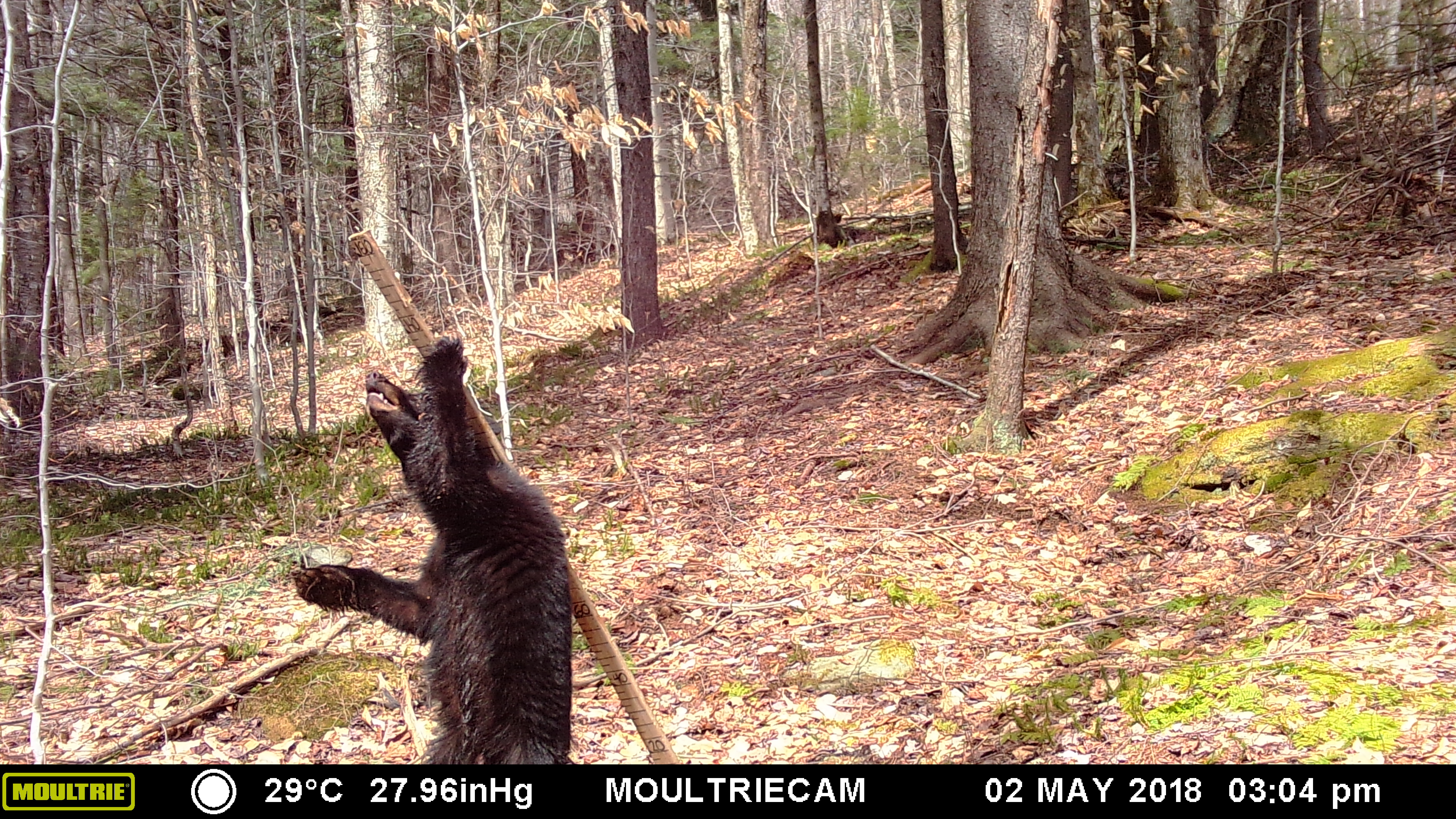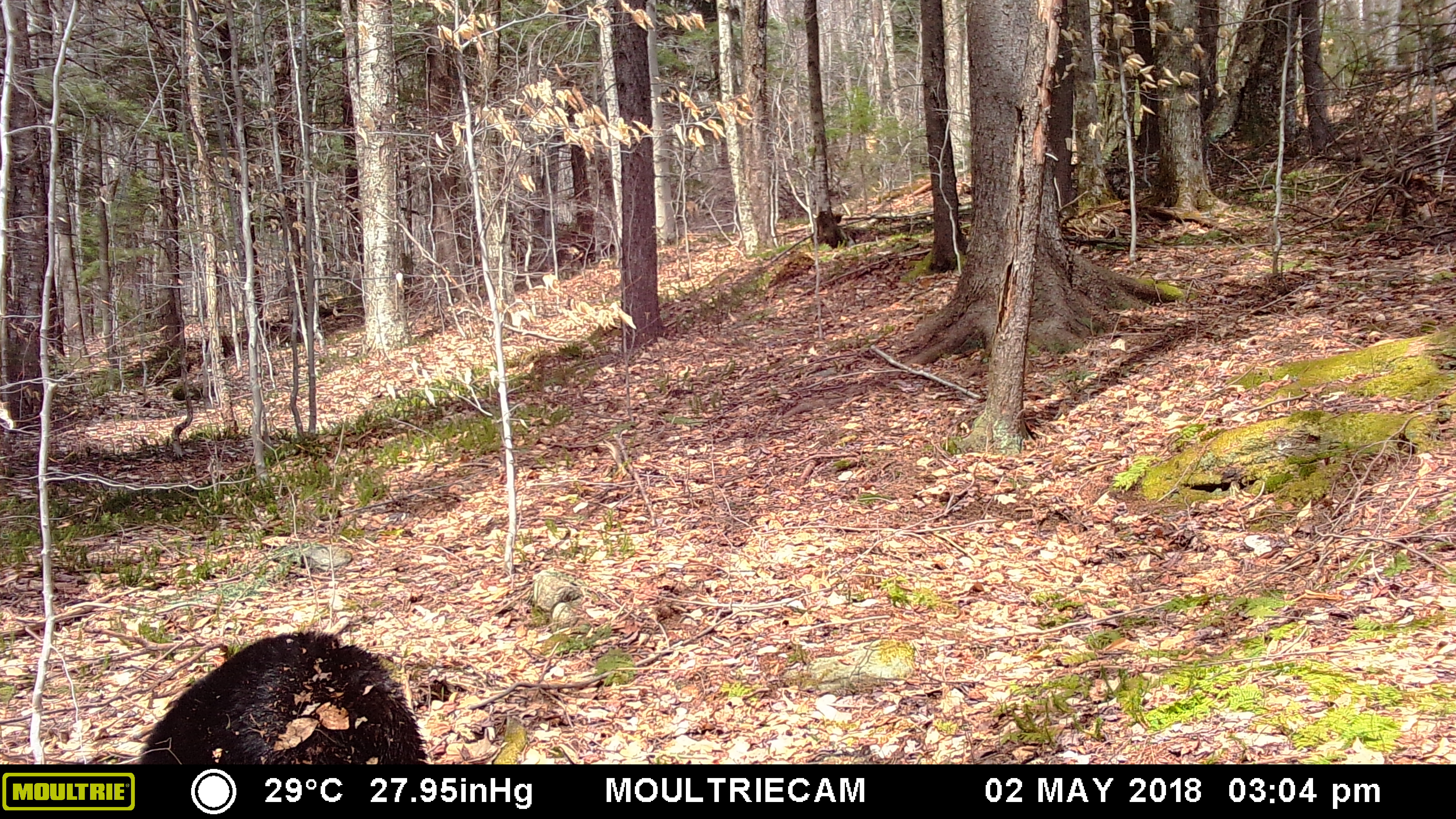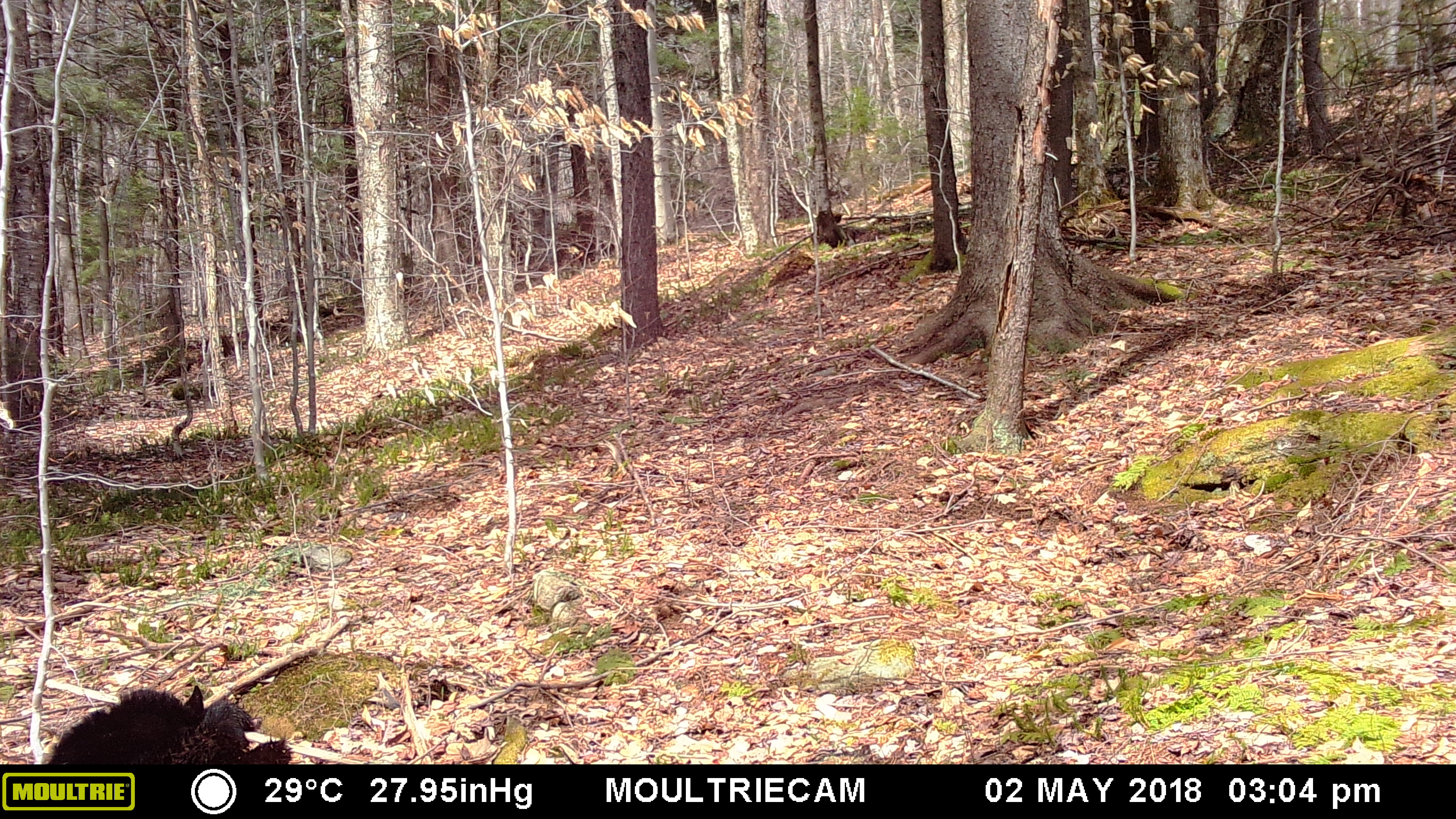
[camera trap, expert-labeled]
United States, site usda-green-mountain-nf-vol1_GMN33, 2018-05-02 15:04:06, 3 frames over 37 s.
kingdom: Animalia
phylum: Chordata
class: Mammalia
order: Carnivora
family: Ursidae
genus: Ursus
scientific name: Ursus americanus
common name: black bear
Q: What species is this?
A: Black bear (Ursus americanus).